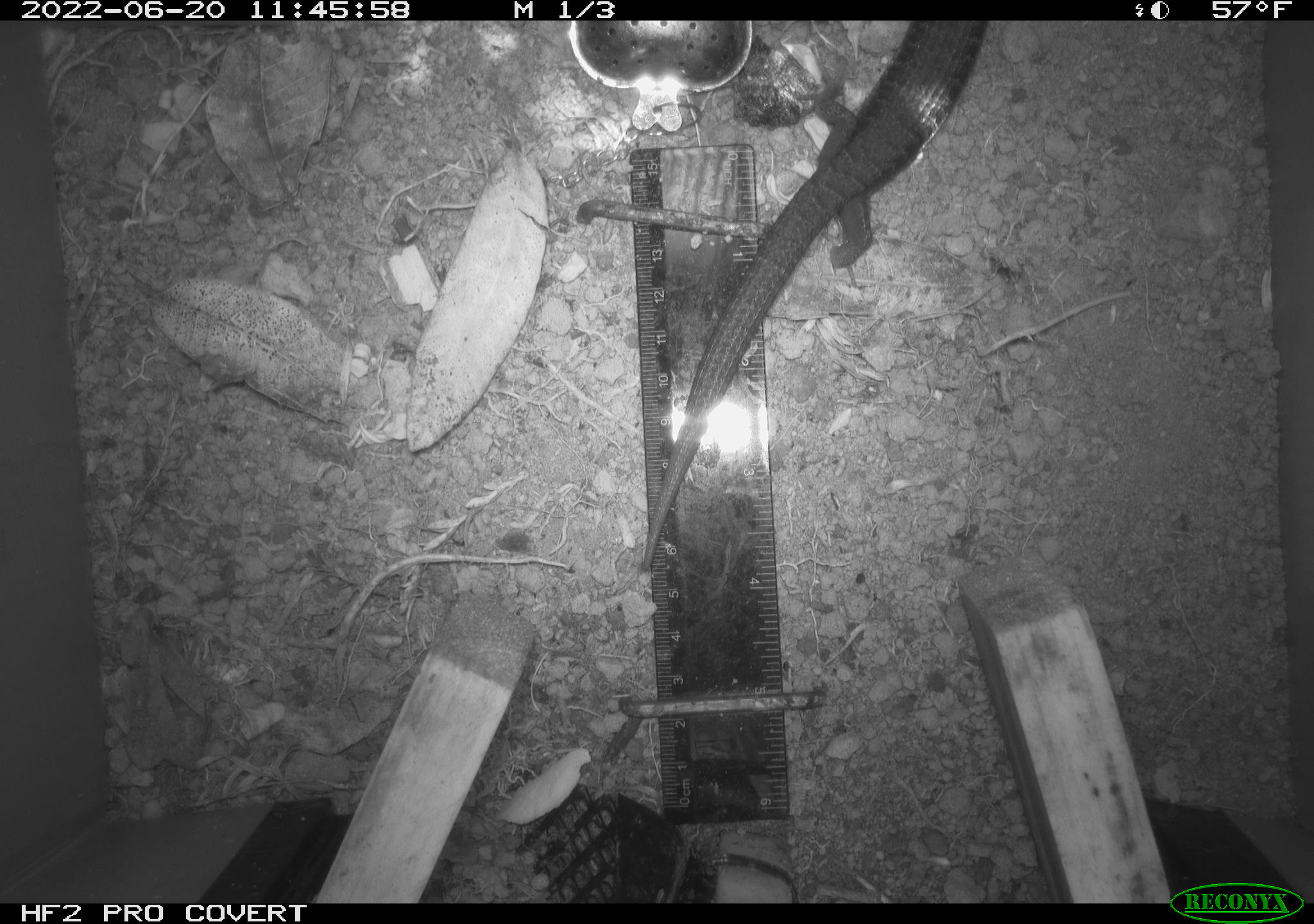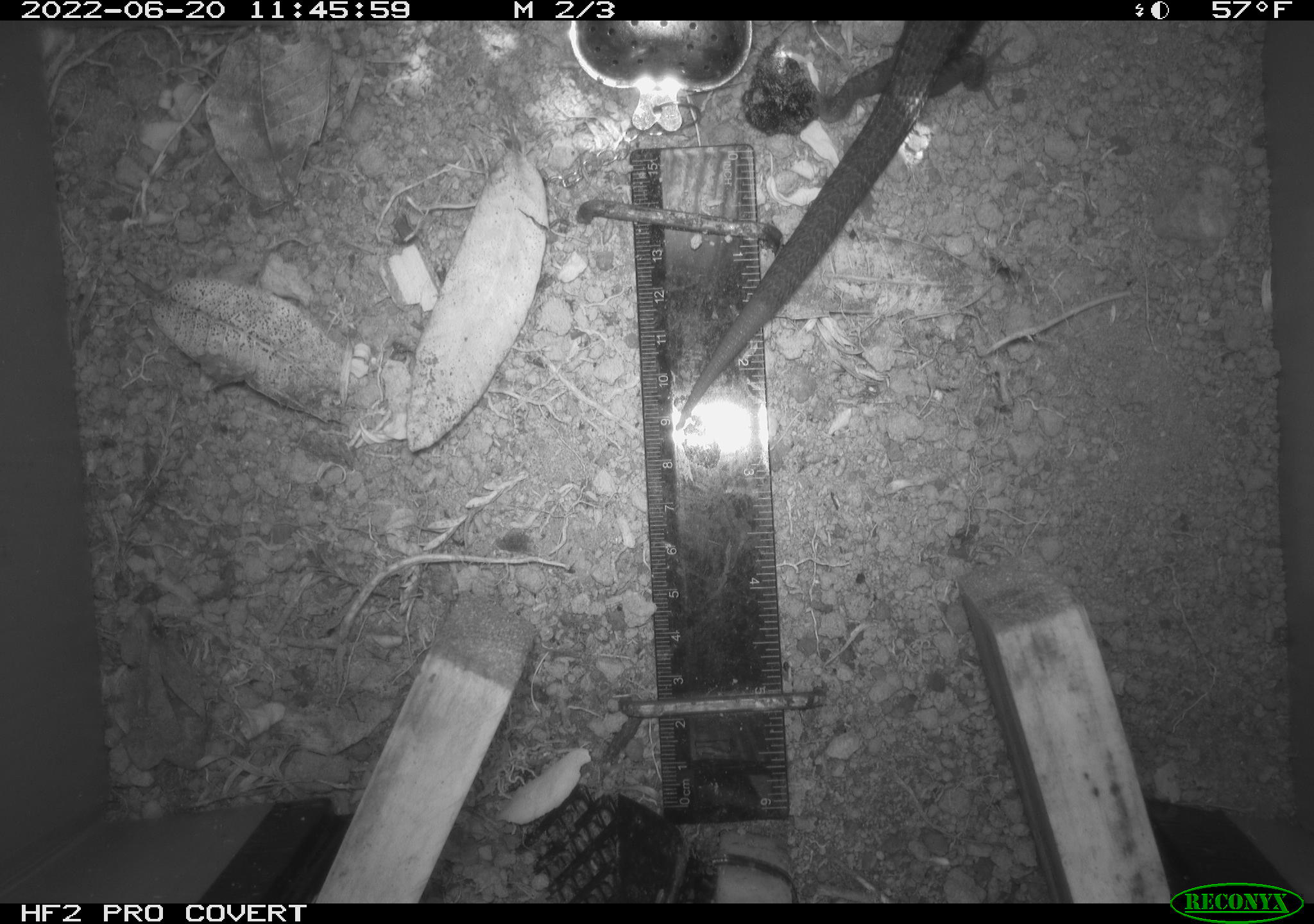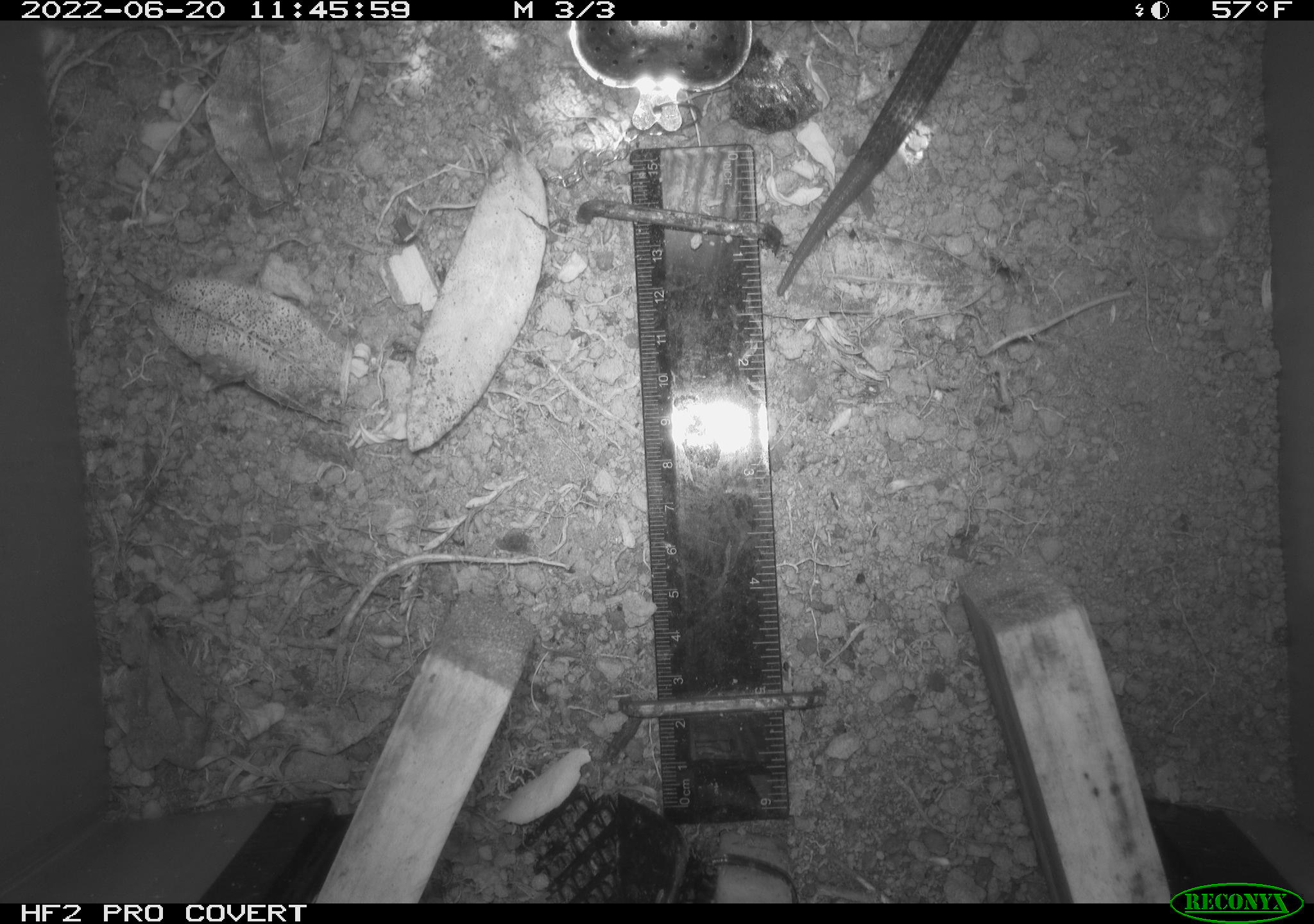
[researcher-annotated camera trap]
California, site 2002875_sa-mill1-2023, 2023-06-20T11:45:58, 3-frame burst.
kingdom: Animalia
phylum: Chordata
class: Reptilia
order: Squamata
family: Anguidae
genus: Elgaria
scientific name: Elgaria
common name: alligator lizards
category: elgaria species